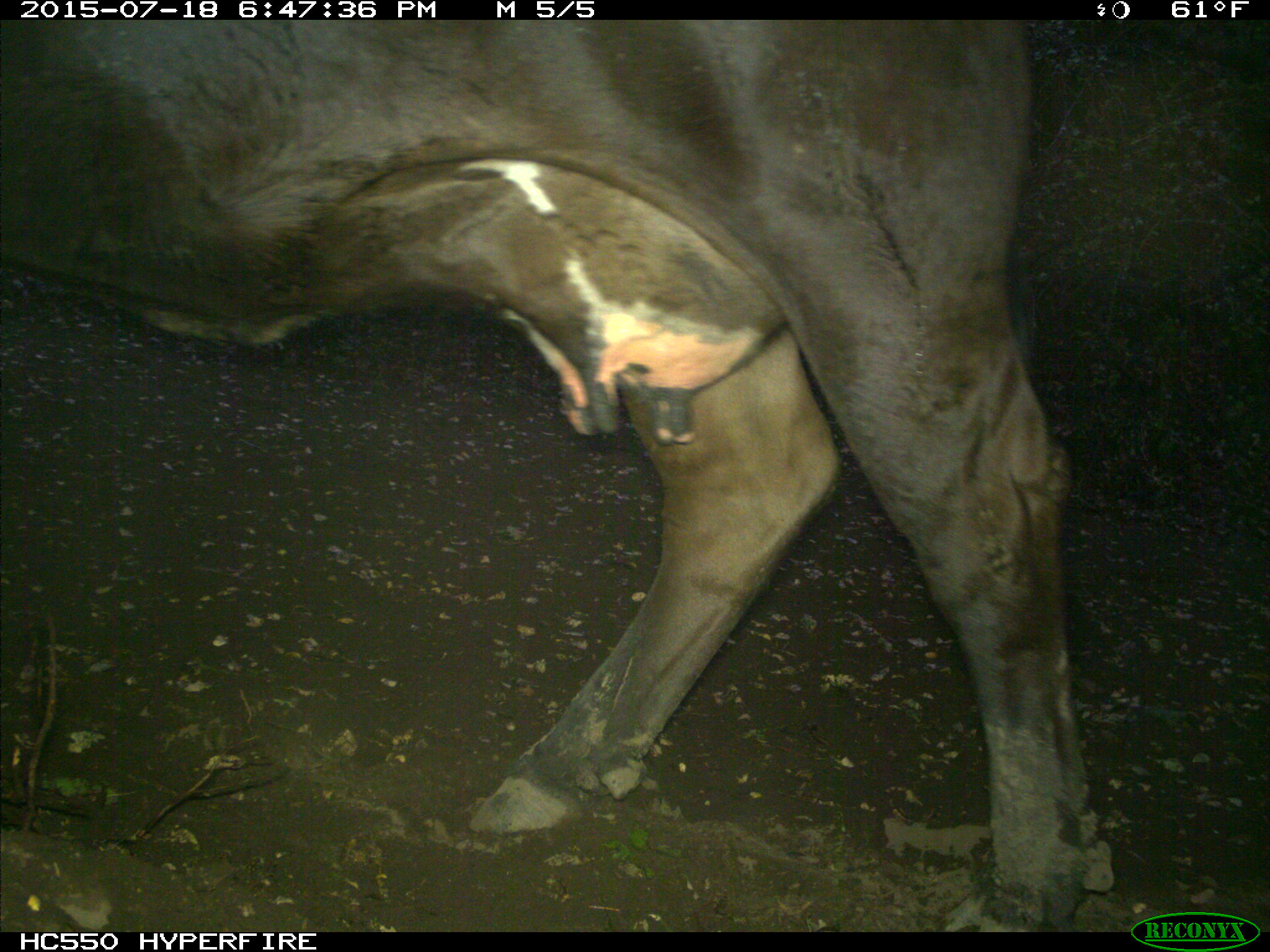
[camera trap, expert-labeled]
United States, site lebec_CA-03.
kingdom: Animalia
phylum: Chordata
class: Mammalia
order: Artiodactyla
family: Bovidae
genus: Bos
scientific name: Bos taurus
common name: domestic cow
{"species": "Bos taurus (domestic cow)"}